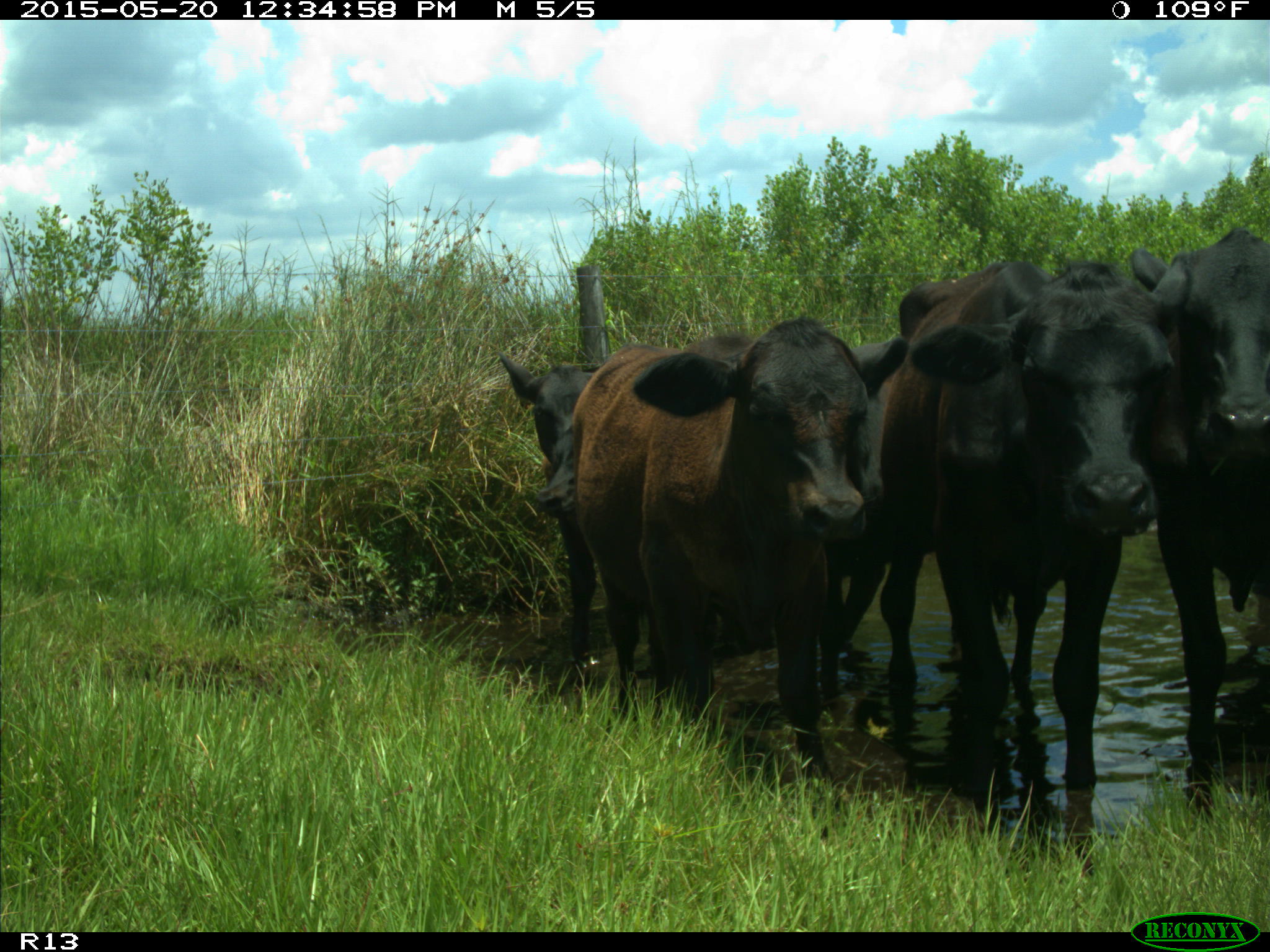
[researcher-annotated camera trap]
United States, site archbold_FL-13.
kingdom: Animalia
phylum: Chordata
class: Mammalia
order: Artiodactyla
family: Bovidae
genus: Bos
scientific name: Bos taurus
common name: domestic cow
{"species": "Bos taurus (domestic cow)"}